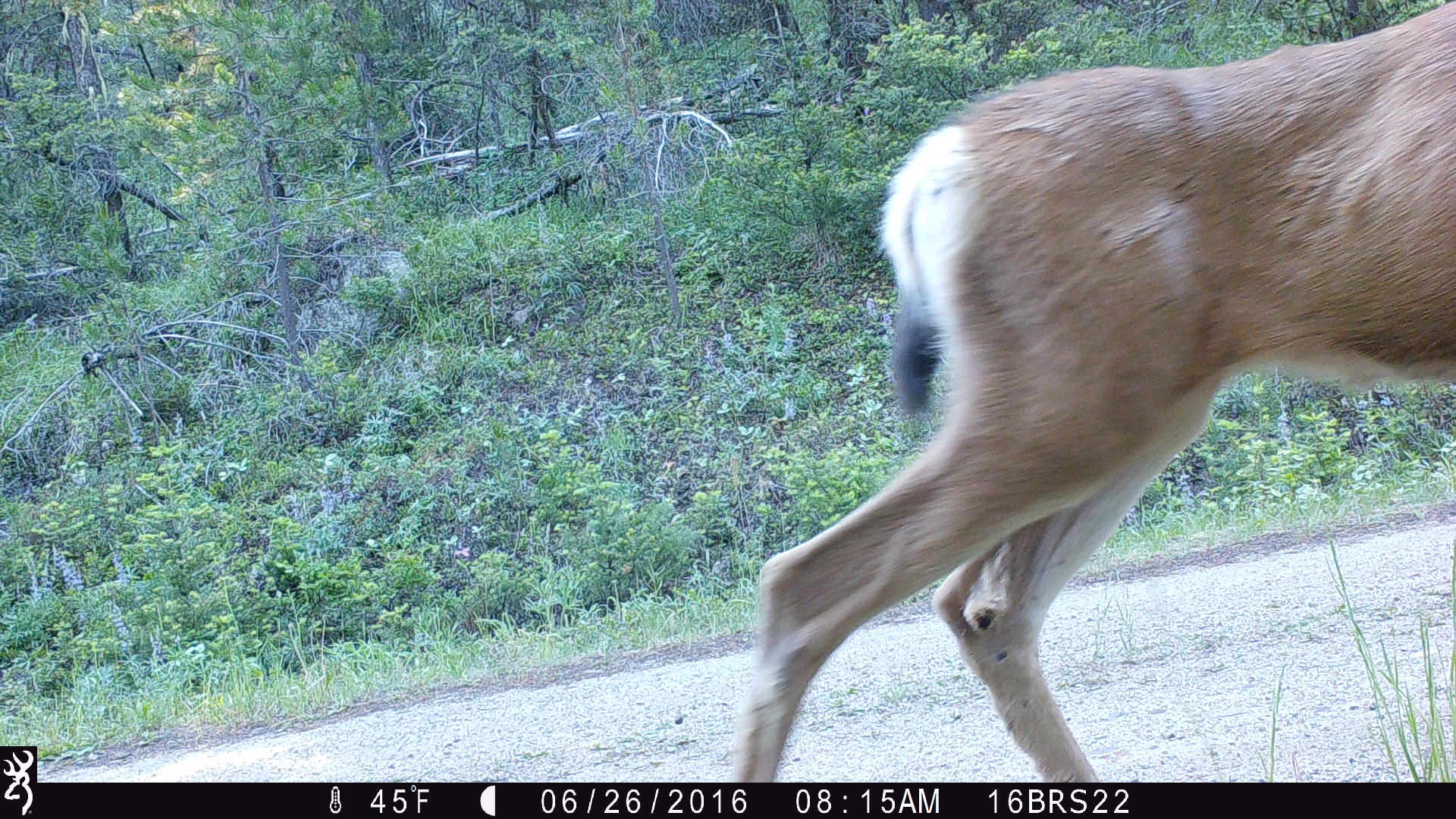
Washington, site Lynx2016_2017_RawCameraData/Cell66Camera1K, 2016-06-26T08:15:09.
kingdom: Animalia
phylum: Chordata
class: Mammalia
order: Artiodactyla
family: Cervidae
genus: Odocoileus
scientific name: Odocoileus hemionus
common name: mule deer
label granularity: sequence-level